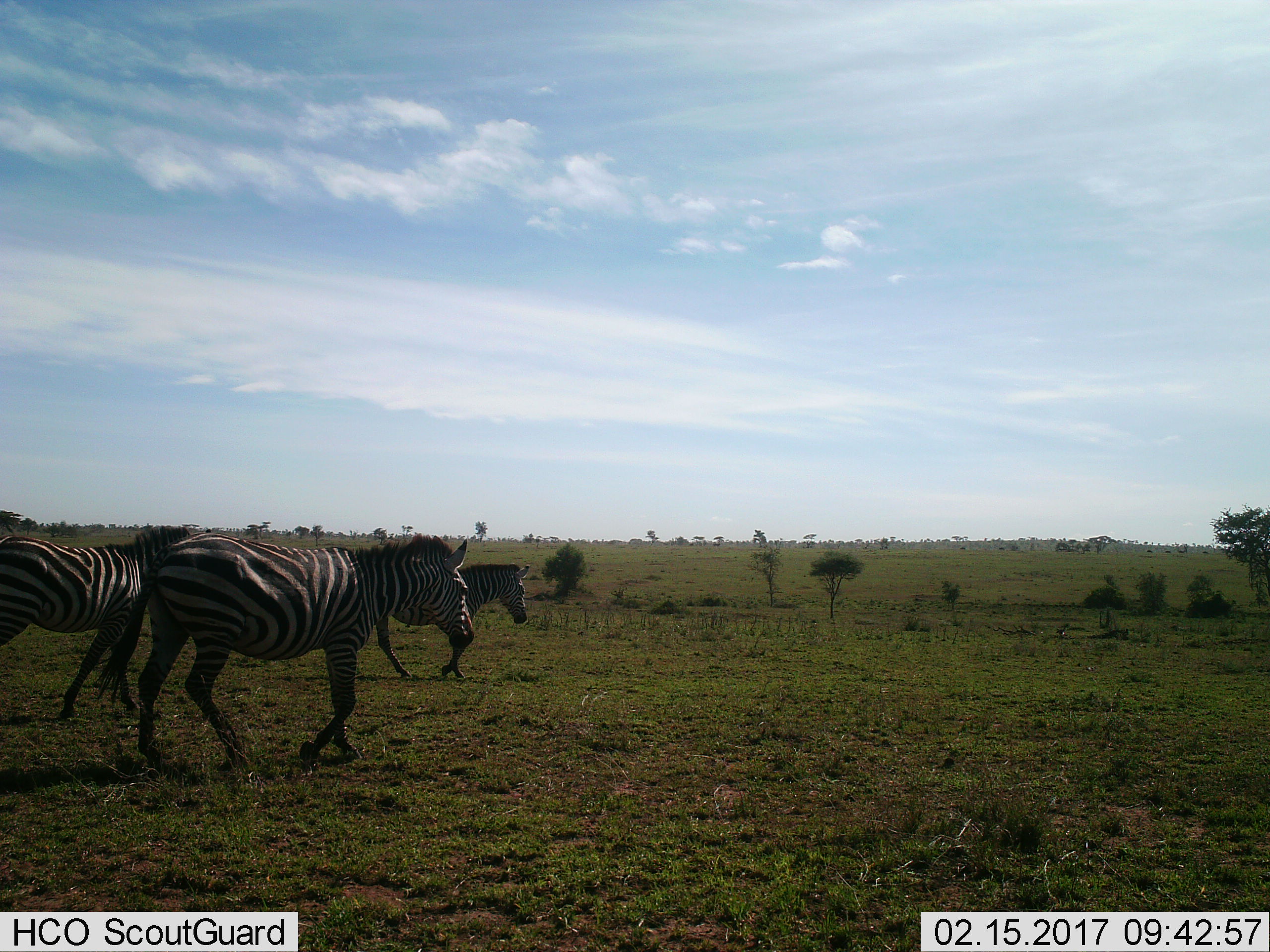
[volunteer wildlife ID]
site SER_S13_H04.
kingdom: Animalia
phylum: Chordata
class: Mammalia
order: Perissodactyla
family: Equidae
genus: Equus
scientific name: Equus quagga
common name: plains zebra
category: zebraplains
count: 3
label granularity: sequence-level